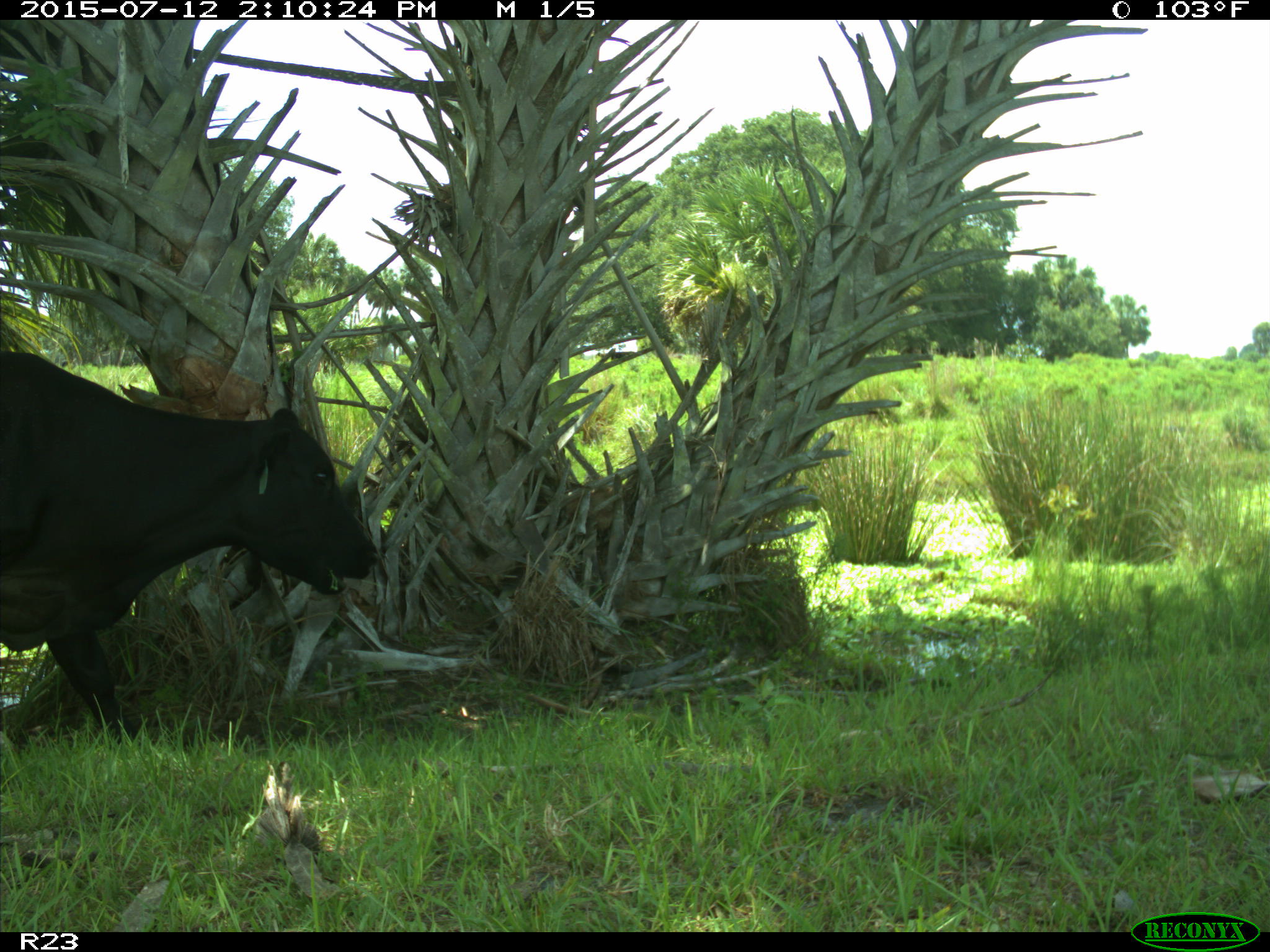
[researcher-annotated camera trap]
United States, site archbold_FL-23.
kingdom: Animalia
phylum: Chordata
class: Mammalia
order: Artiodactyla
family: Bovidae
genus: Bos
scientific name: Bos taurus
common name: domestic cow